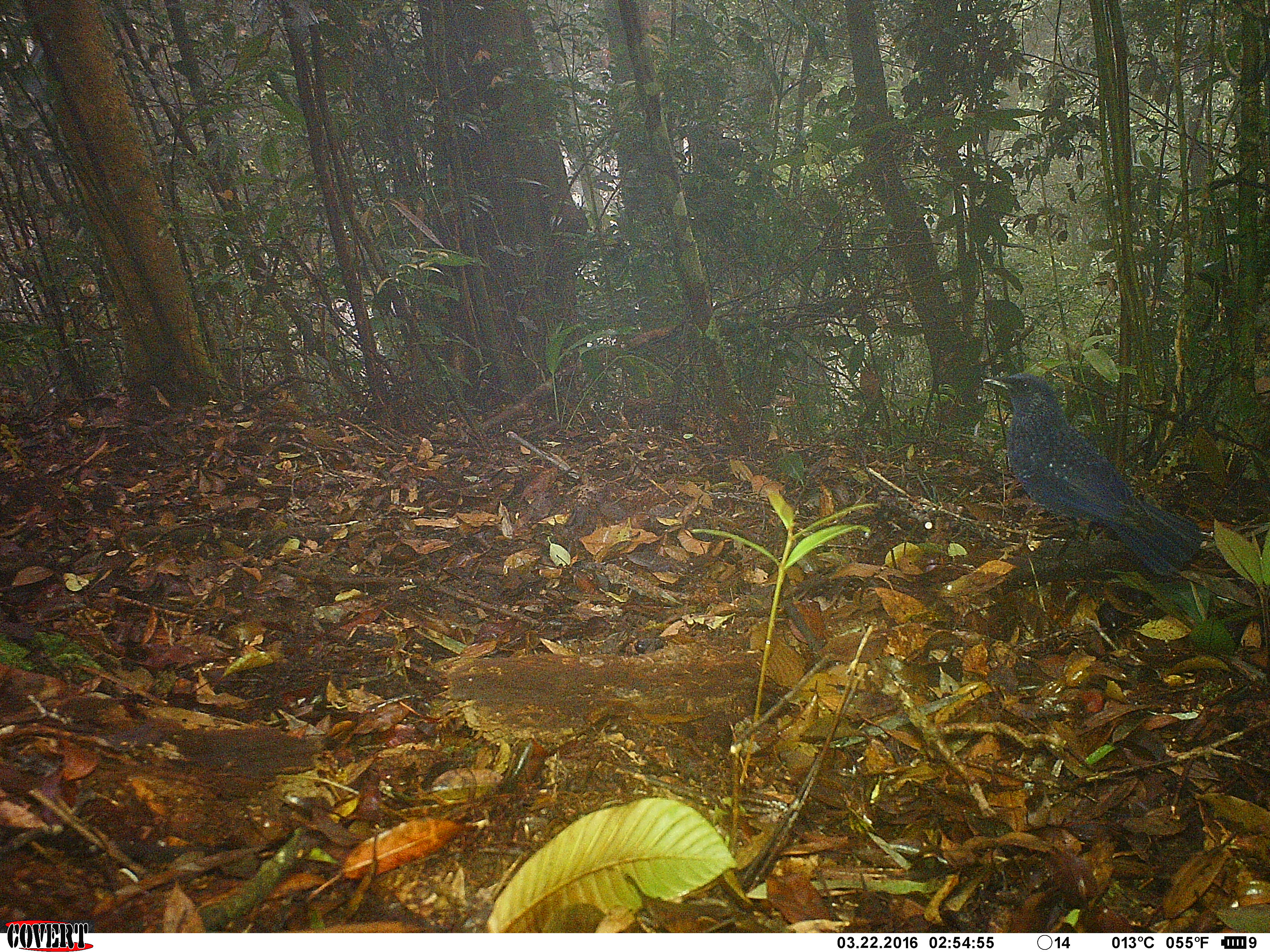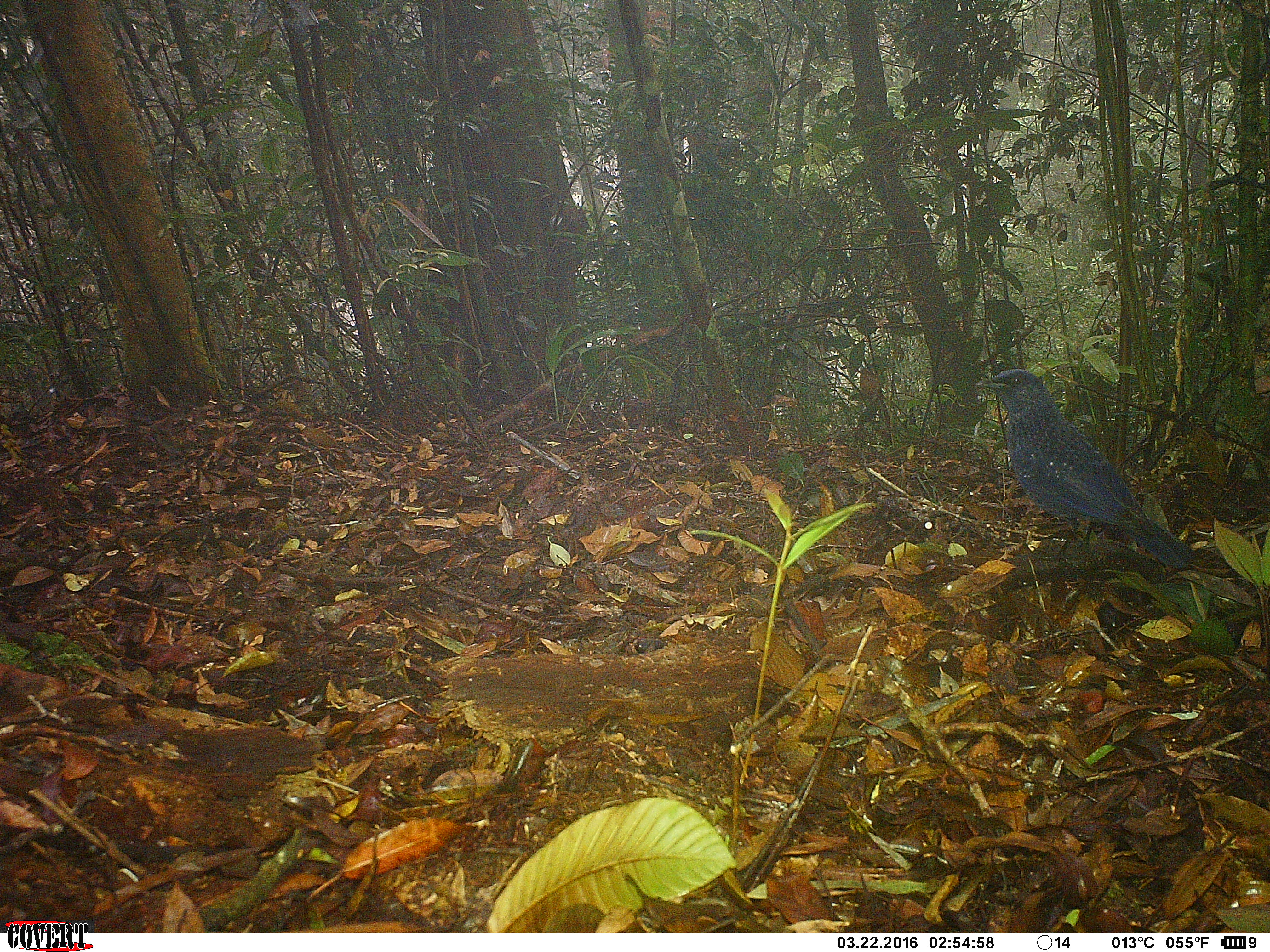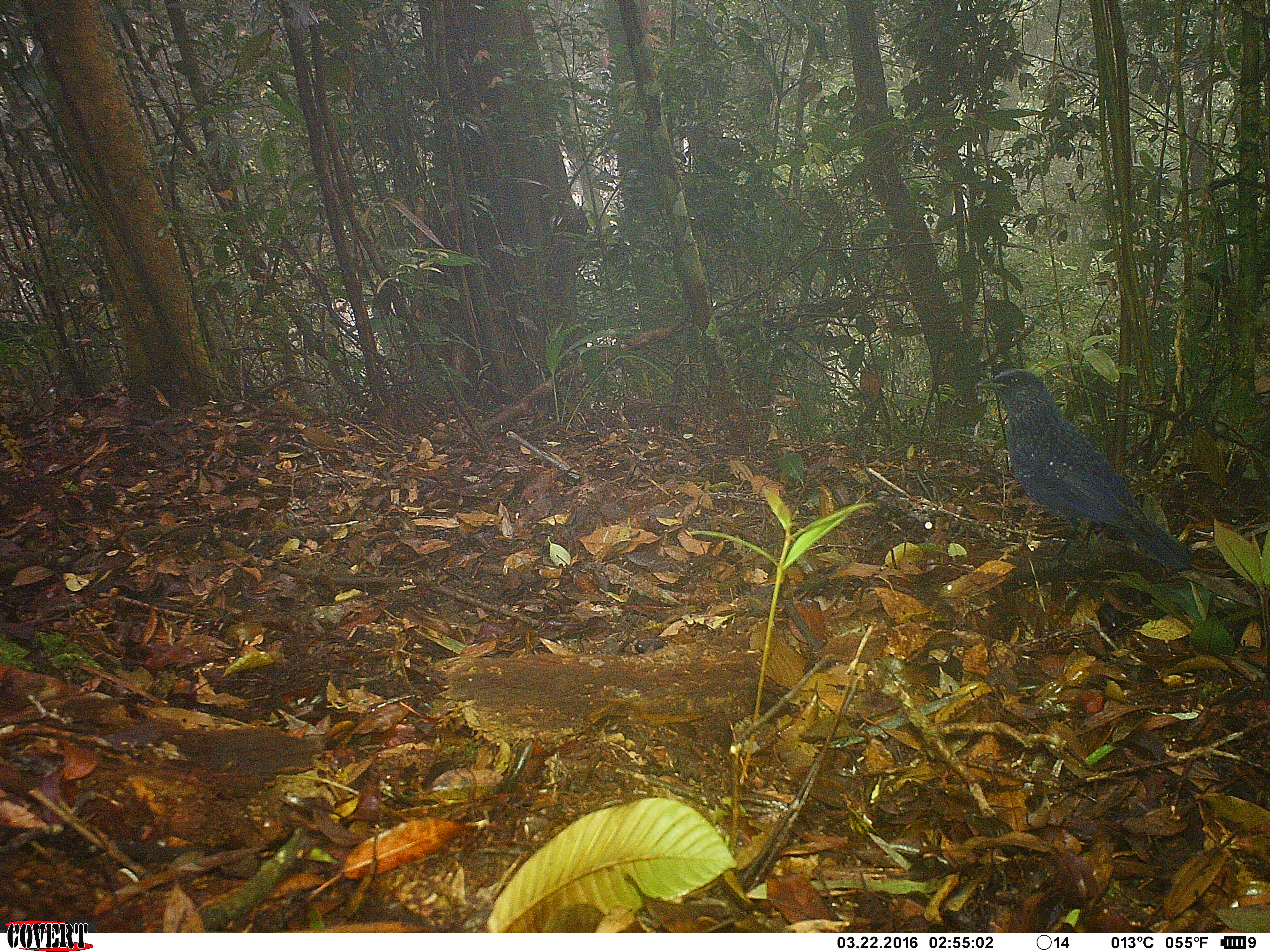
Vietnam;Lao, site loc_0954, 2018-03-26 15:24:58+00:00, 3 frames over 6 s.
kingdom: Animalia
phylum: Chordata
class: Aves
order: Passeriformes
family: Muscicapidae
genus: Myophonus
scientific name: Myophonus caeruleus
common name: blue whistling thrush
Blue whistling thrush (Myophonus caeruleus). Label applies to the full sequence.